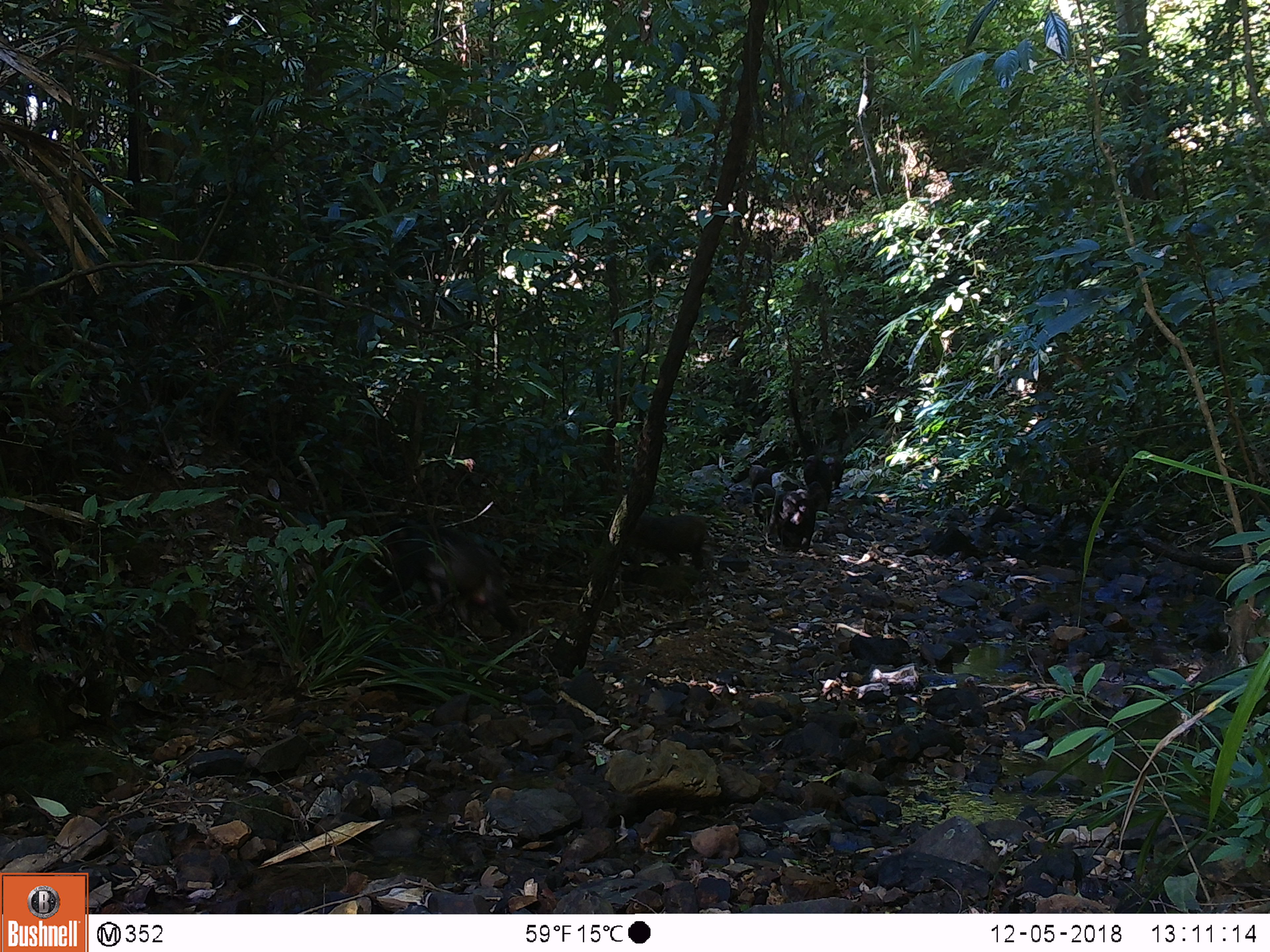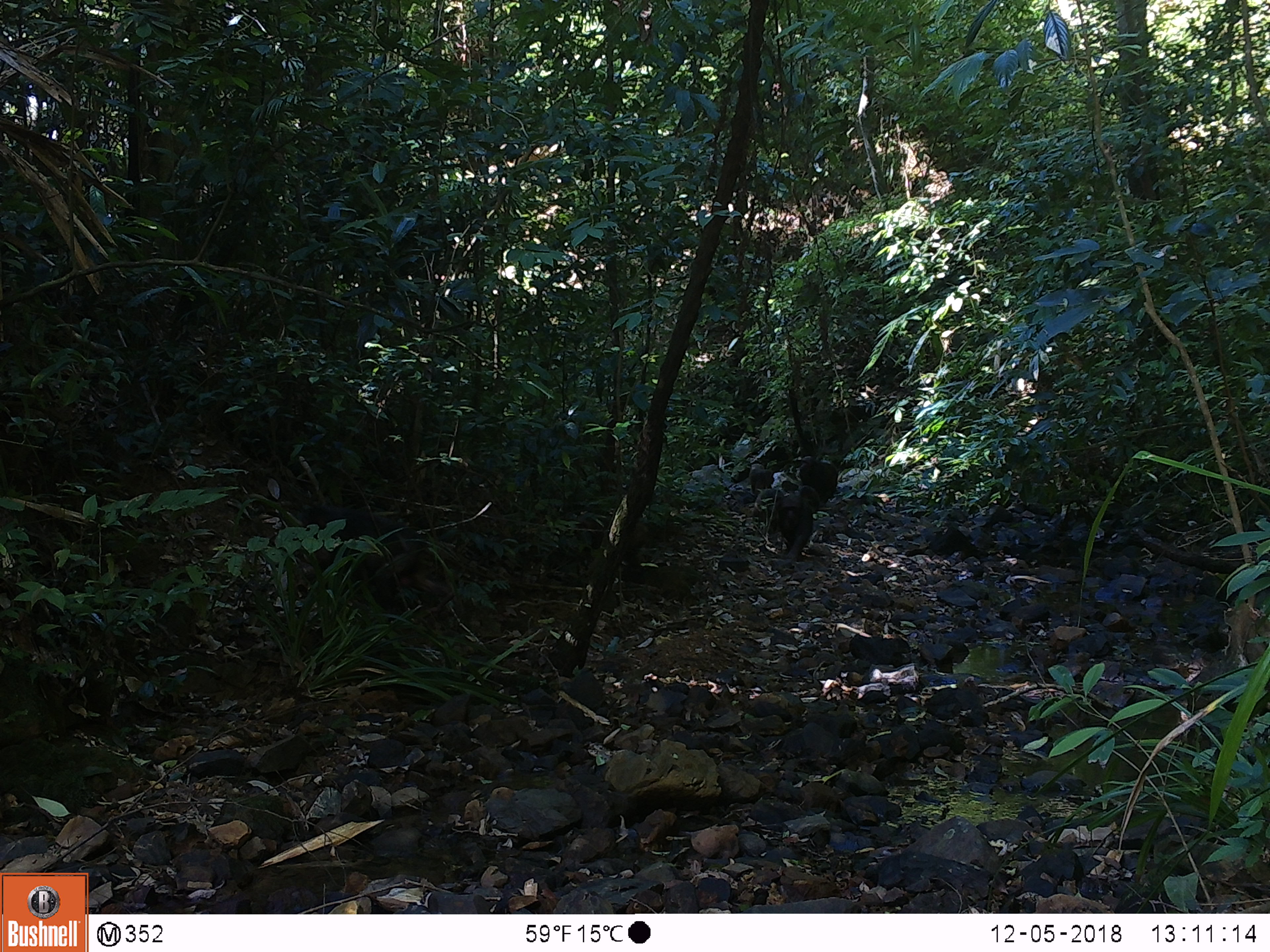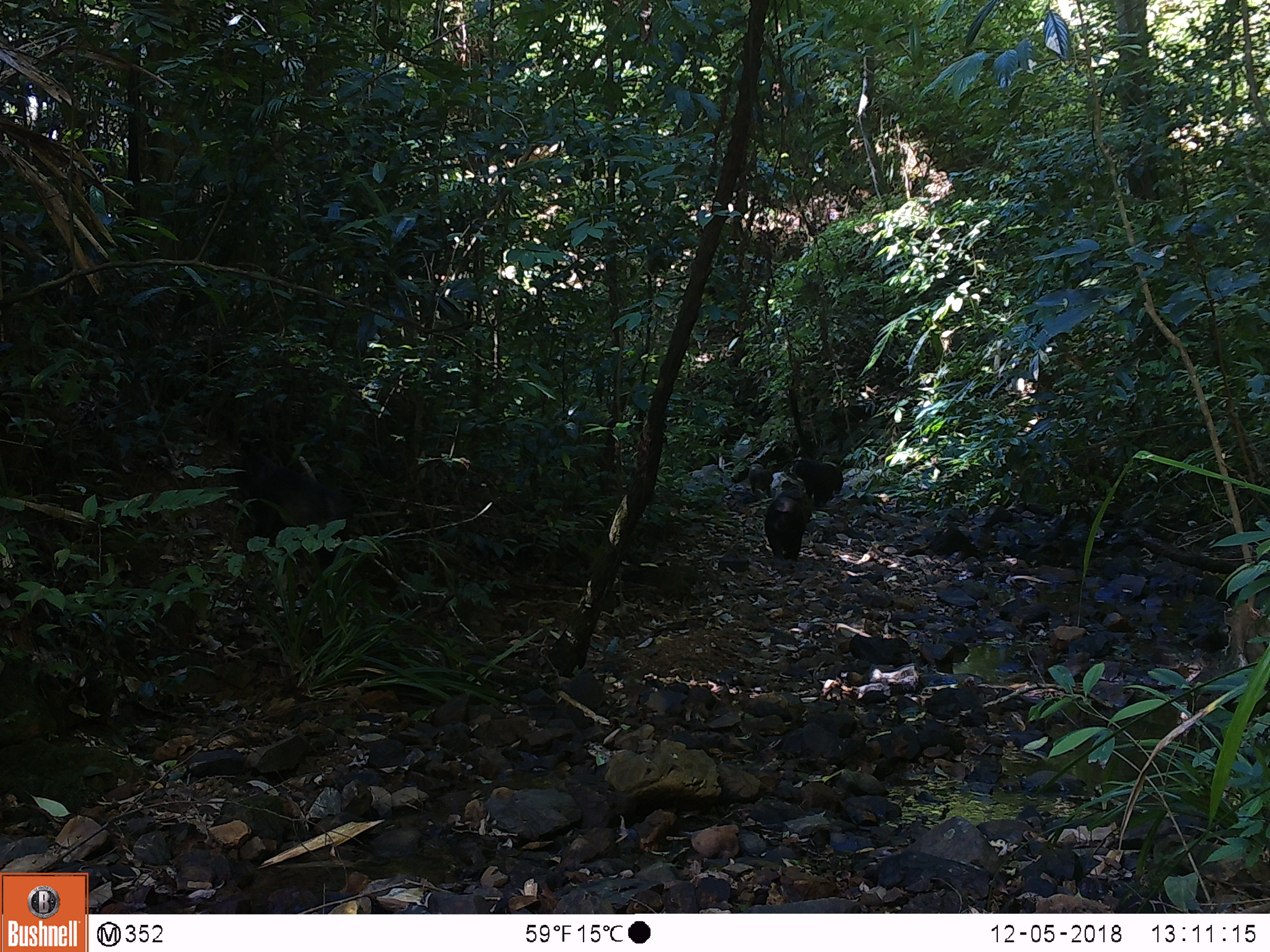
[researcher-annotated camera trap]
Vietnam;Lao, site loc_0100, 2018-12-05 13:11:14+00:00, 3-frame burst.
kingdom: Animalia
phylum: Chordata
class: Mammalia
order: Primates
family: Cercopithecidae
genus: Macaca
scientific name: Macaca arctoides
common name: stump-tailed macaque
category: stump tailed macaque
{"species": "stump tailed macaque (stump-tailed macaque) (Macaca arctoides)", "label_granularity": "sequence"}